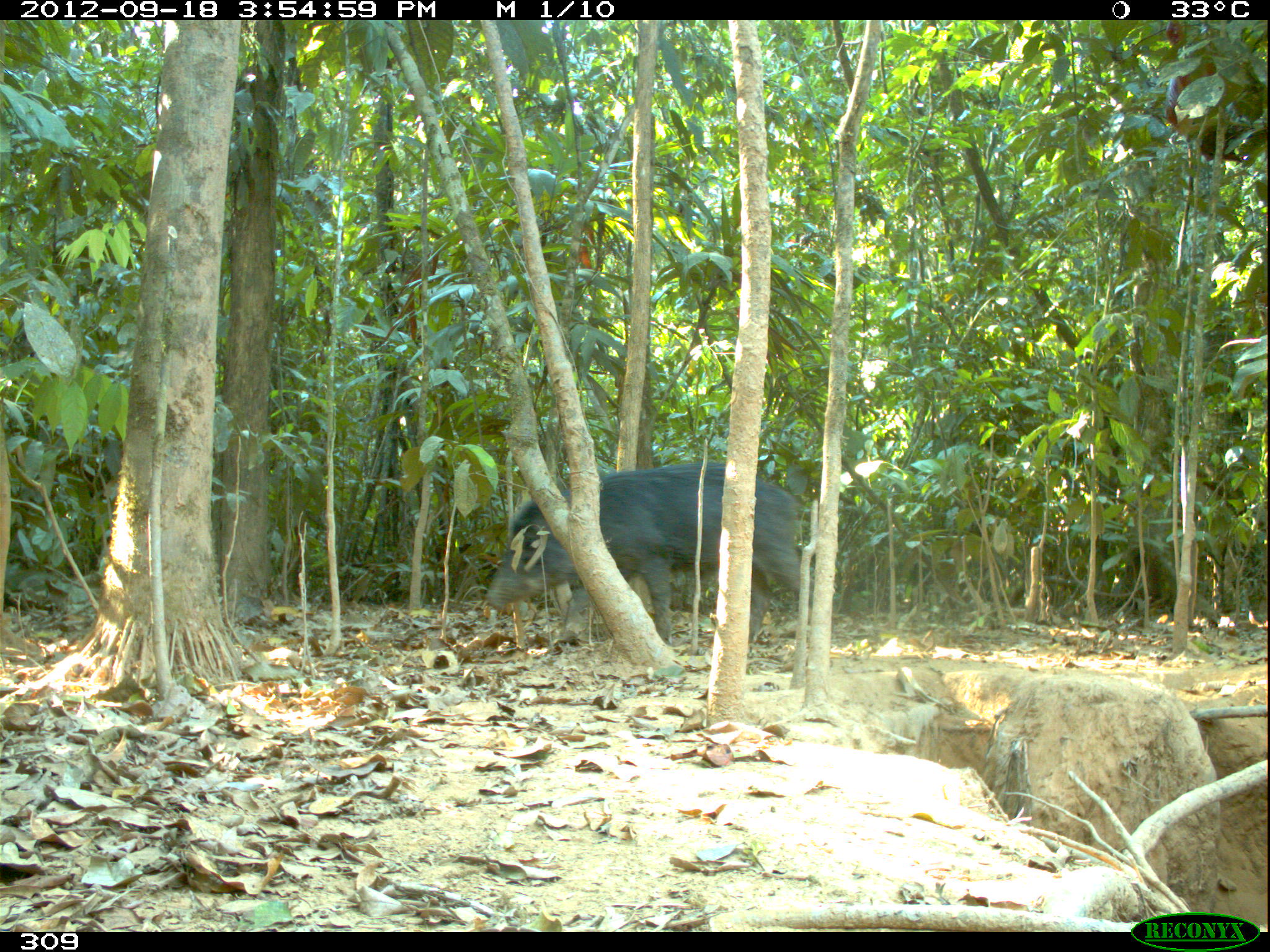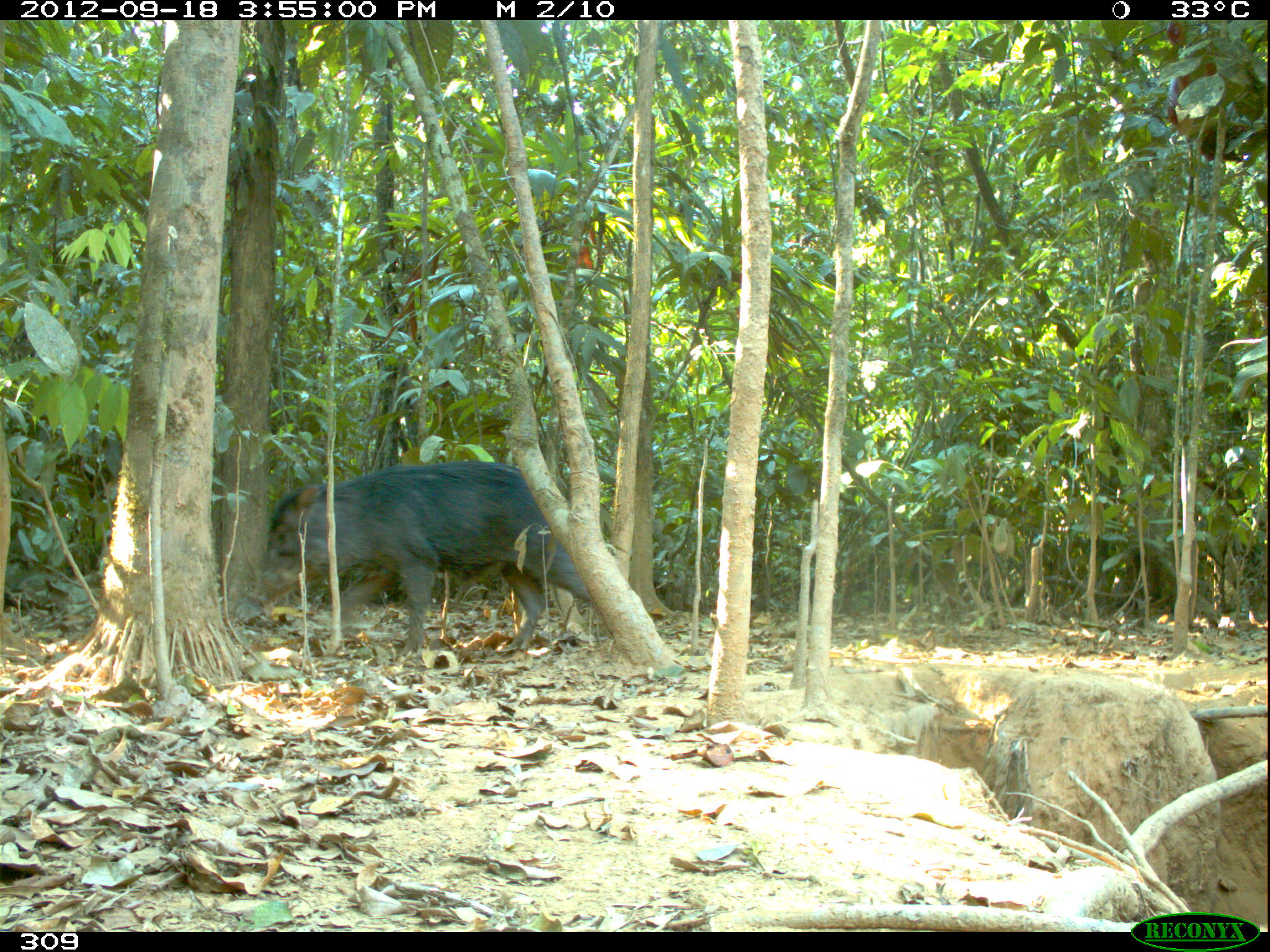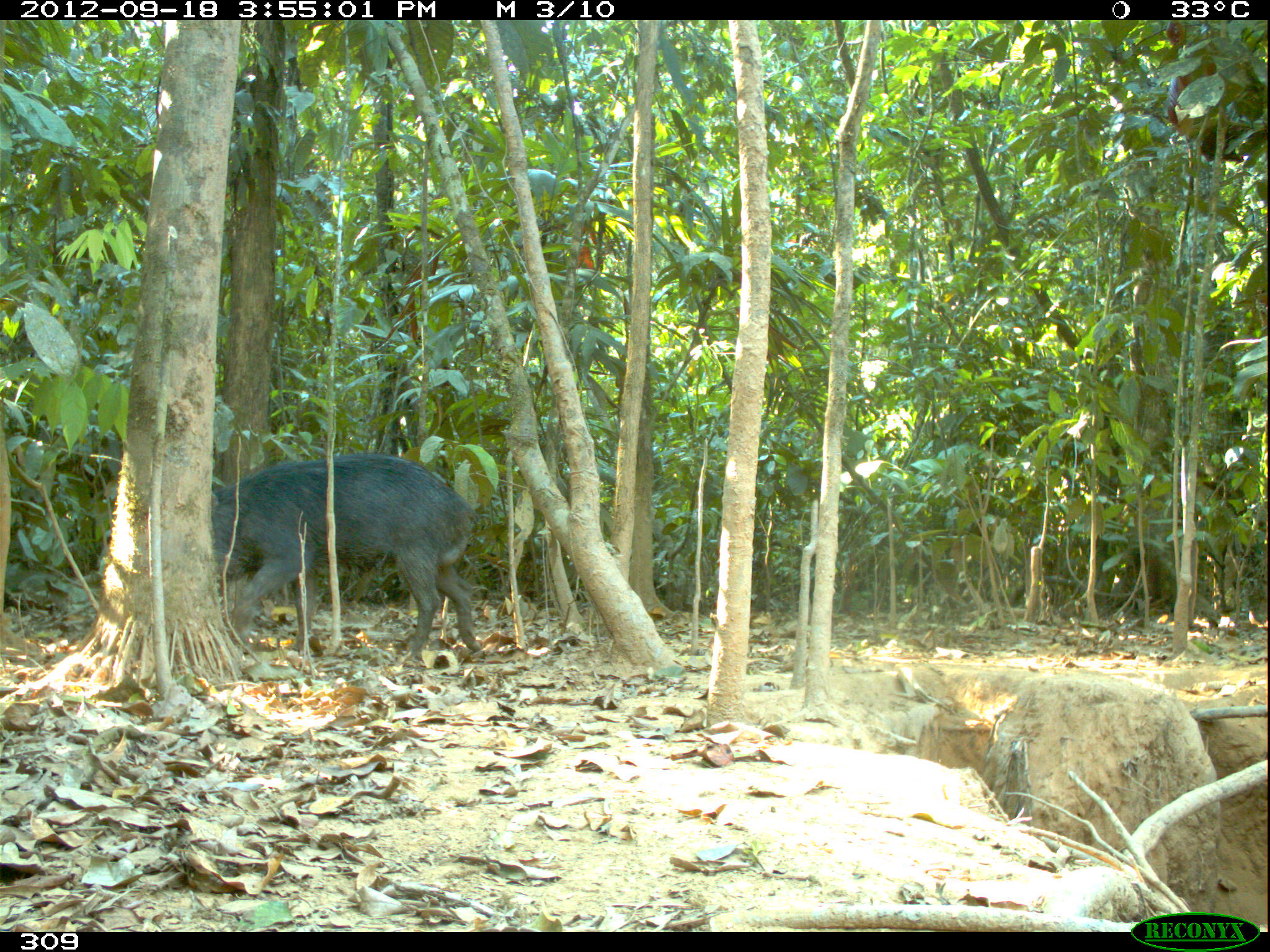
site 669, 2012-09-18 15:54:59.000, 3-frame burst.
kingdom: Animalia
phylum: Chordata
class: Mammalia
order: Artiodactyla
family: Tayassuidae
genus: Tayassu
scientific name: Tayassu pecari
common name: white-lipped peccary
Tayassu pecari (white-lipped peccary).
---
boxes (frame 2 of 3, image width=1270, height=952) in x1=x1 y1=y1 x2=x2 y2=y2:
tayassu pecari: x1=254 y1=460 x2=593 y2=655